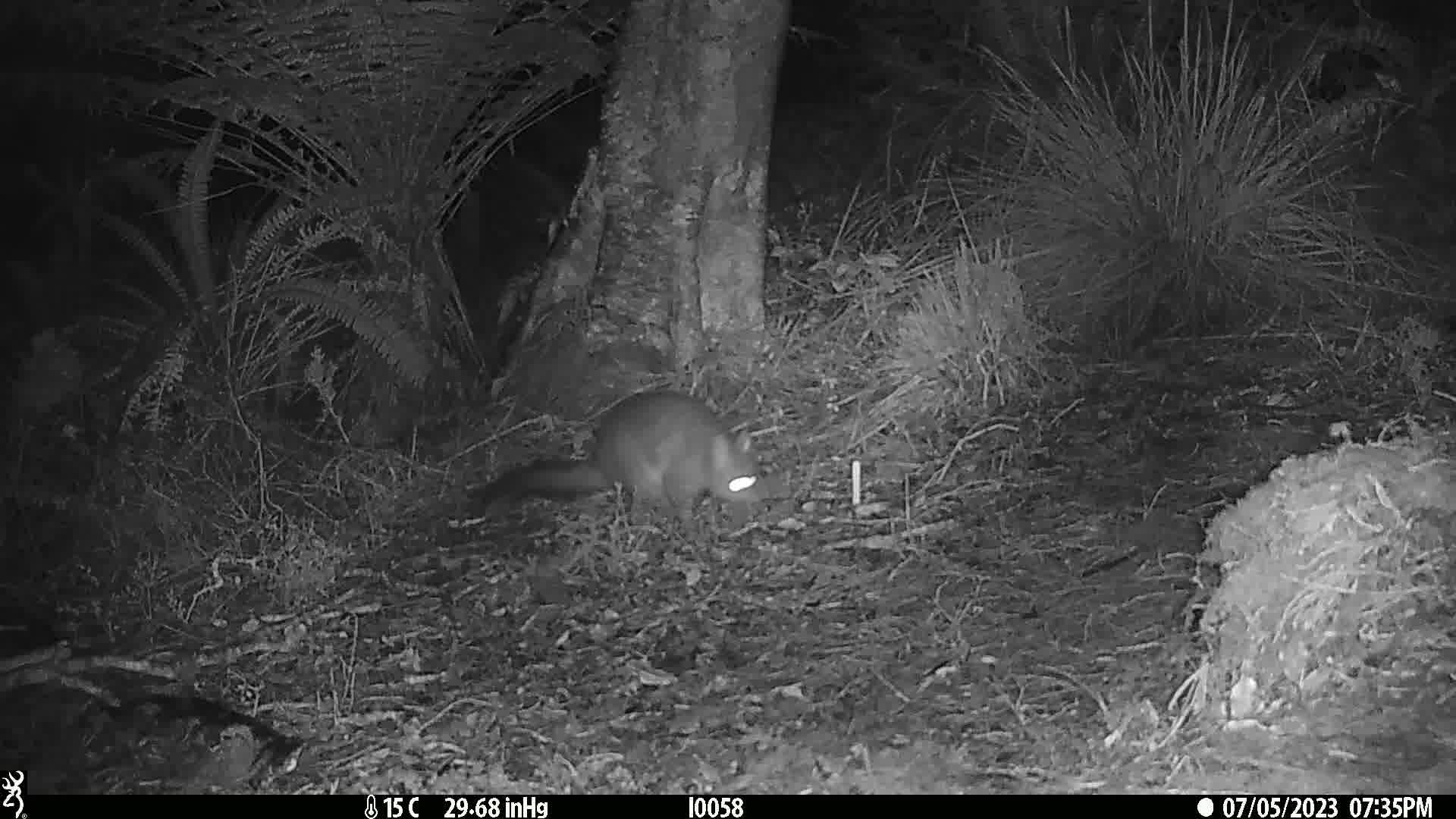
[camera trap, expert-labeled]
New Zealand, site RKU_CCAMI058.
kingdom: Animalia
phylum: Chordata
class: Mammalia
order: Diprotodontia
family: Phalangeridae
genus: Trichosurus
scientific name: Trichosurus vulpecula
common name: common brushtail possum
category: possum